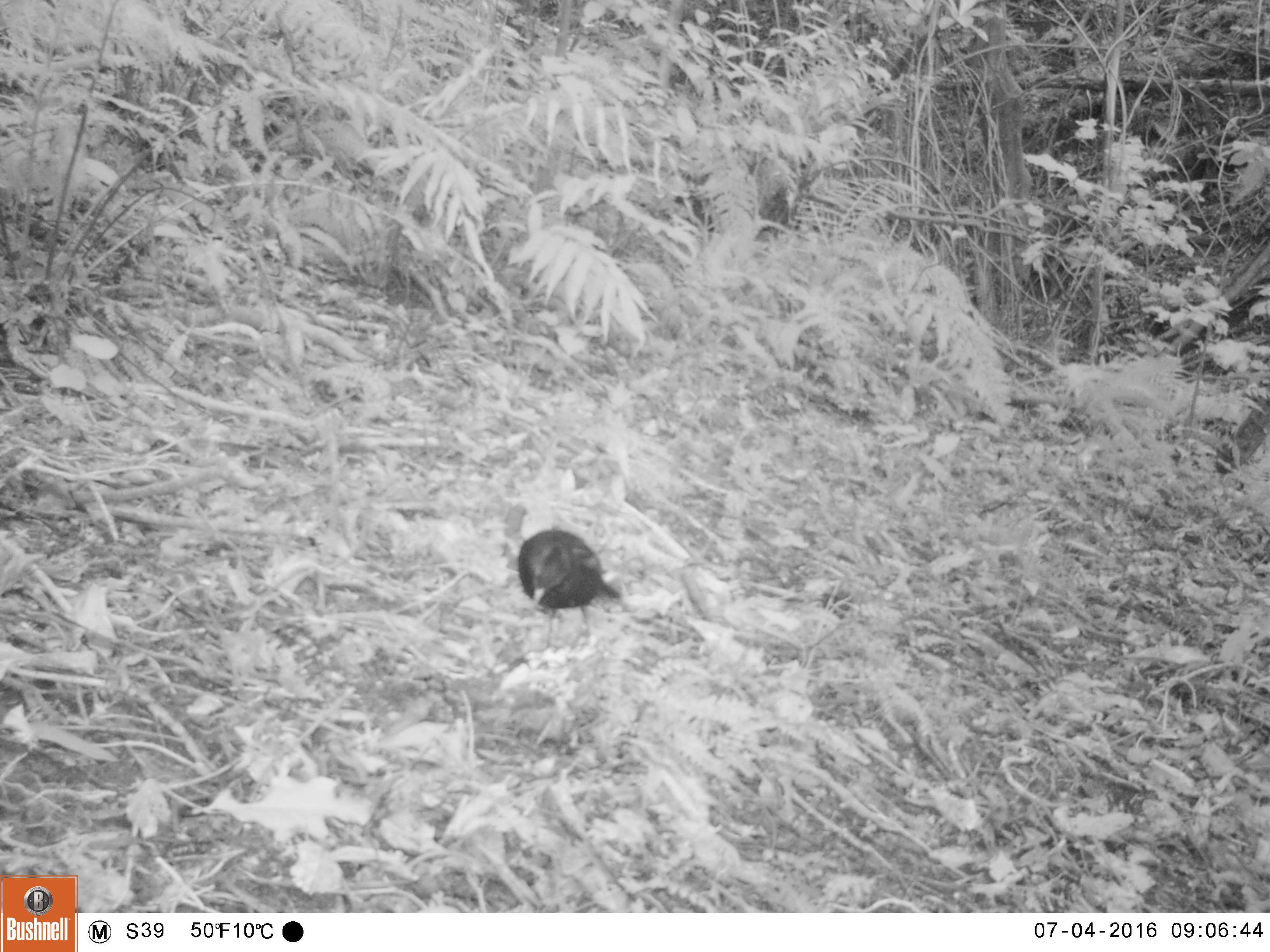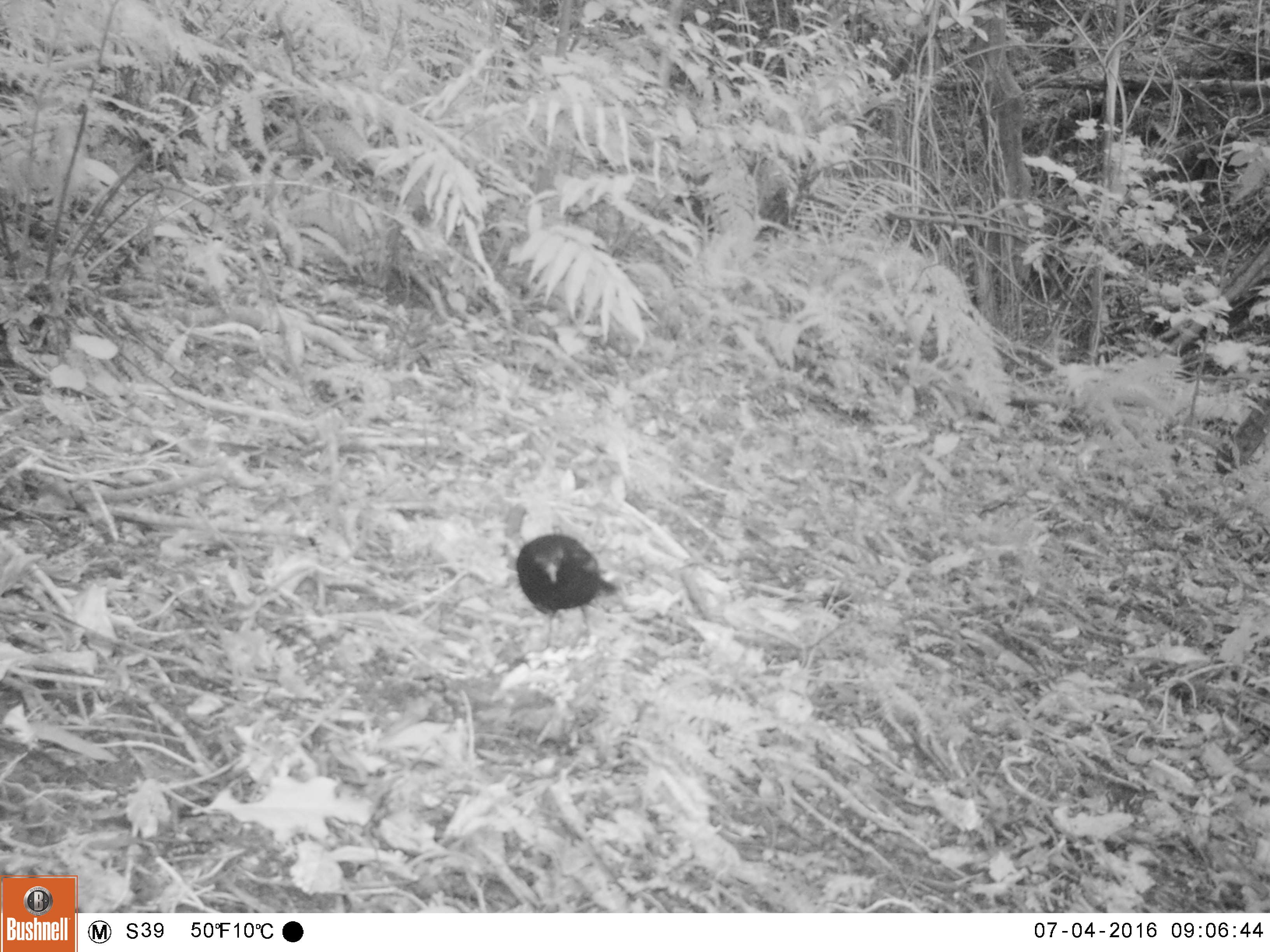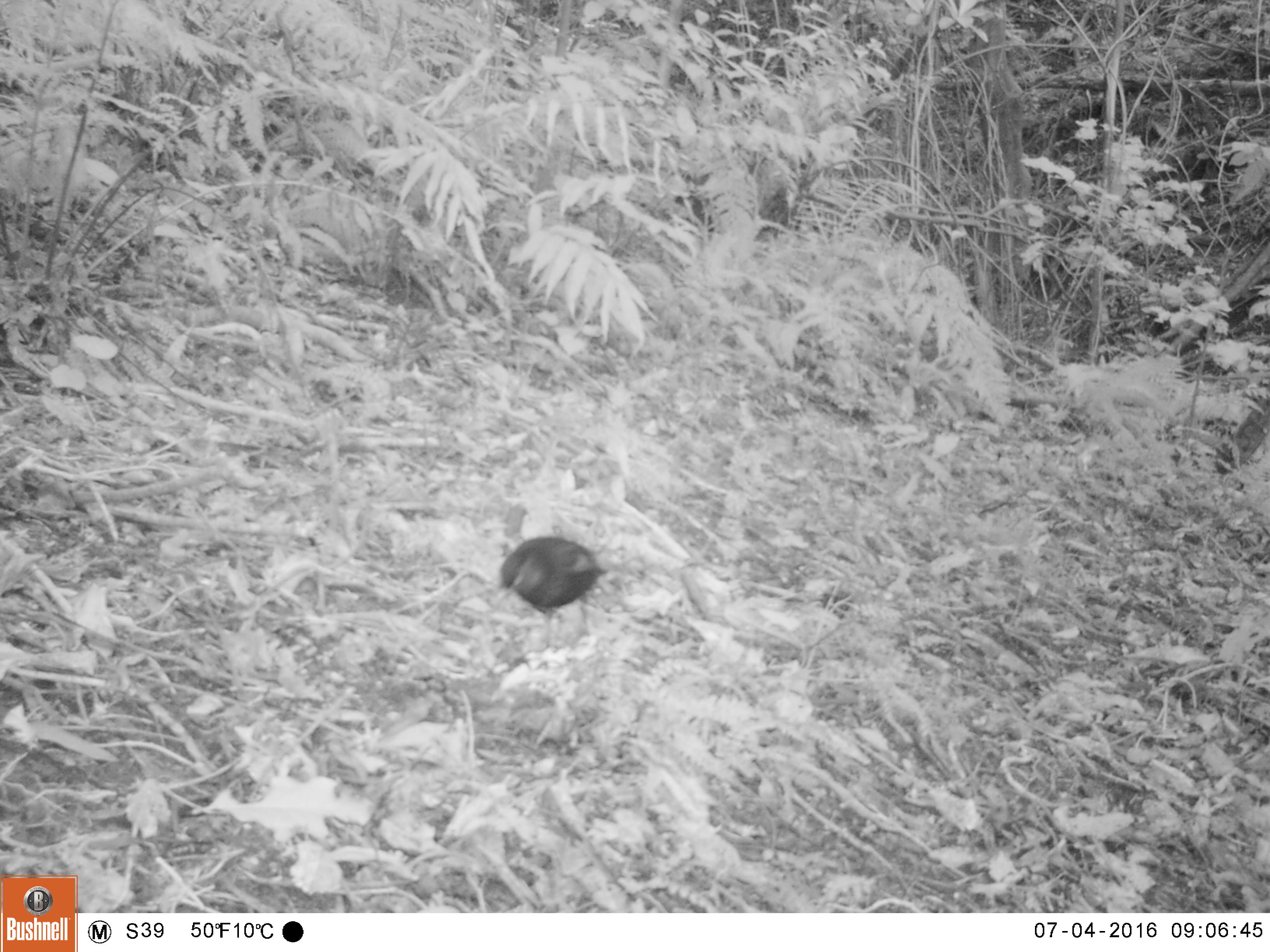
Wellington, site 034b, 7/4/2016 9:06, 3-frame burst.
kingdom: Animalia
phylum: Chordata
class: Aves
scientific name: Aves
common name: bird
Bird (Aves).